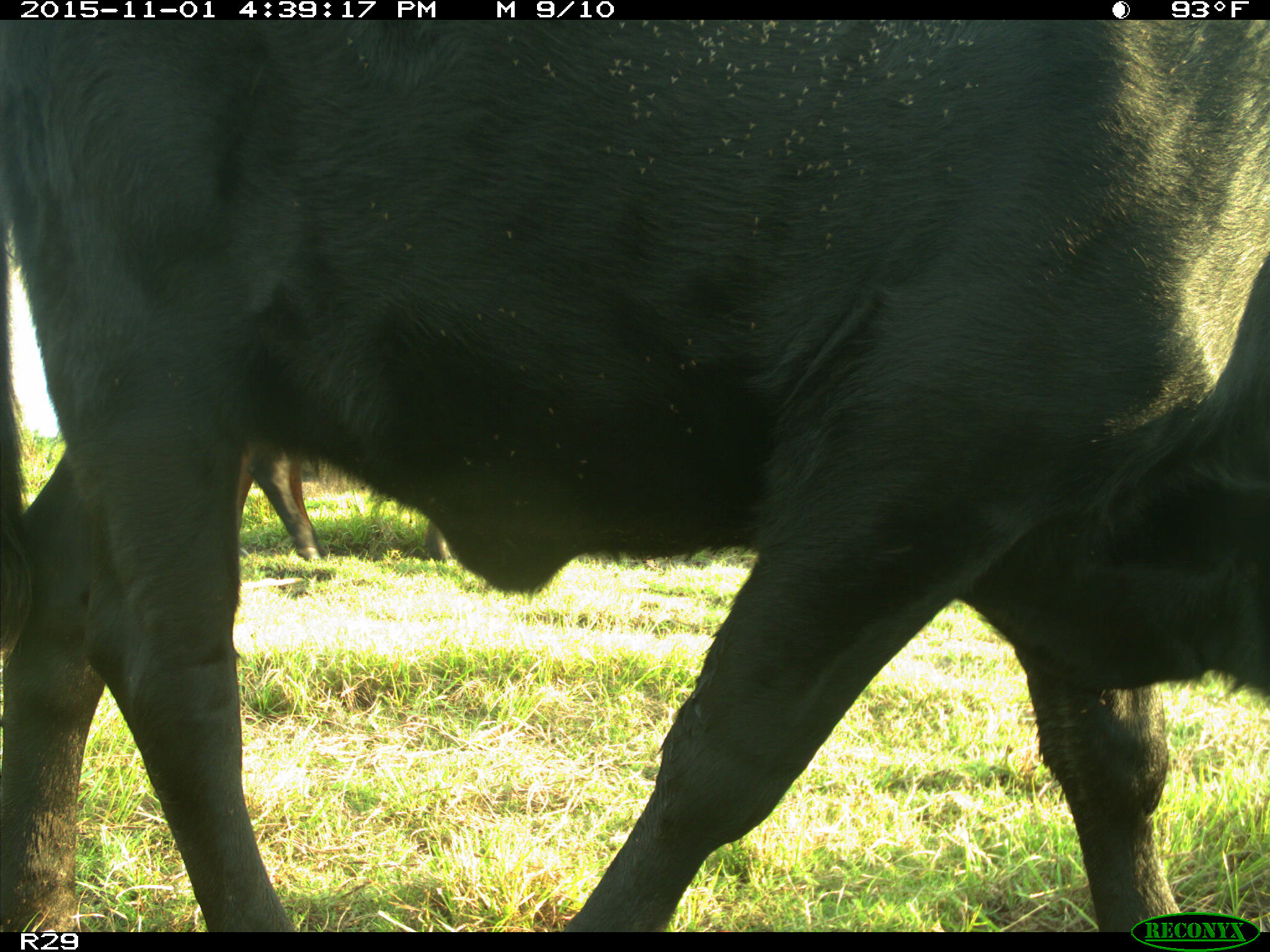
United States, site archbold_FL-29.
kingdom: Animalia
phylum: Chordata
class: Mammalia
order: Artiodactyla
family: Bovidae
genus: Bos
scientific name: Bos taurus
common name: domestic cow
Bos taurus (domestic cow).